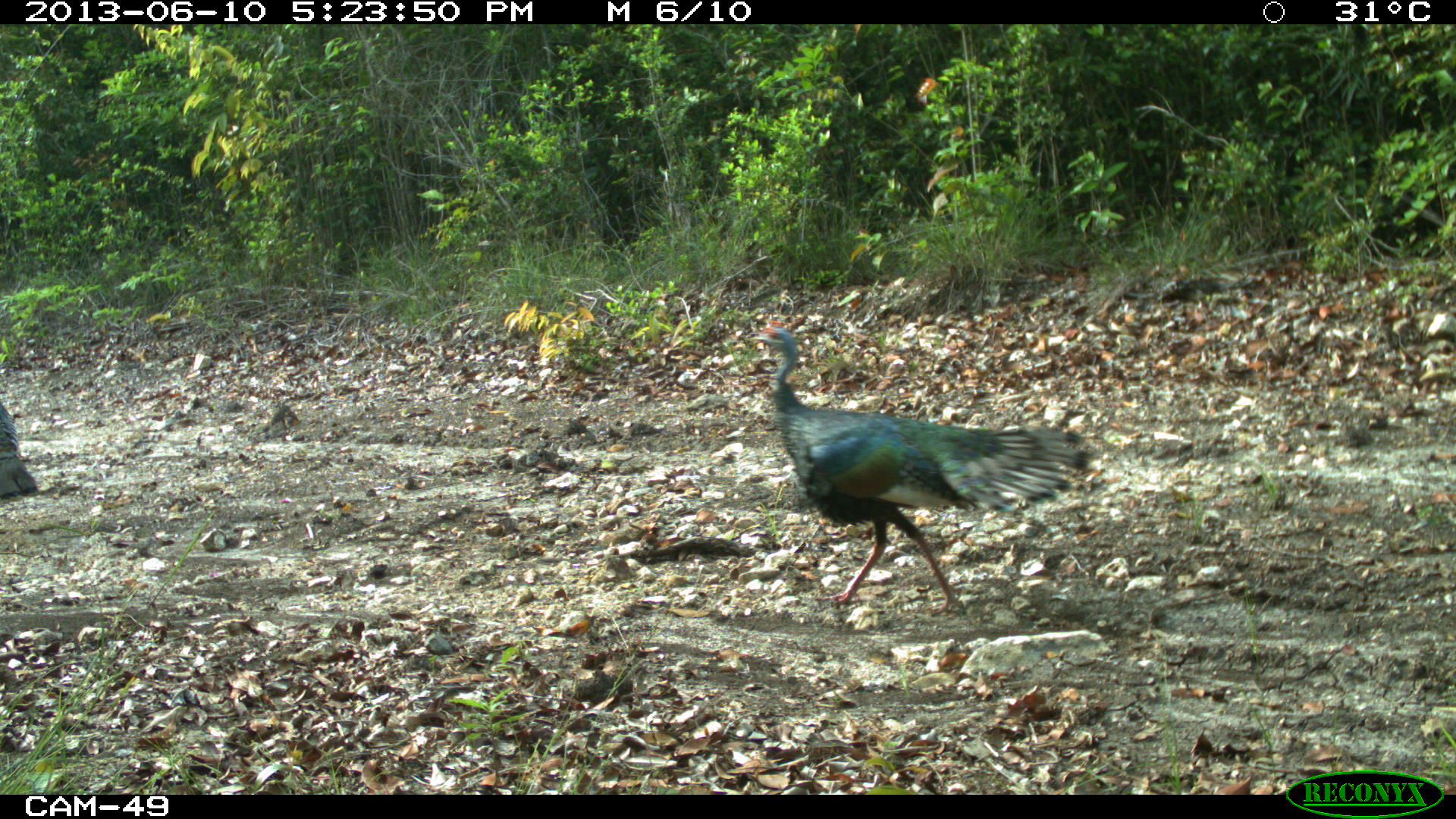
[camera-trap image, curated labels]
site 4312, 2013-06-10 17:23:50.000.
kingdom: Animalia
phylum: Chordata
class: Aves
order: Galliformes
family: Phasianidae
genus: Meleagris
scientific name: Meleagris ocellata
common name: ocellated turkey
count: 3